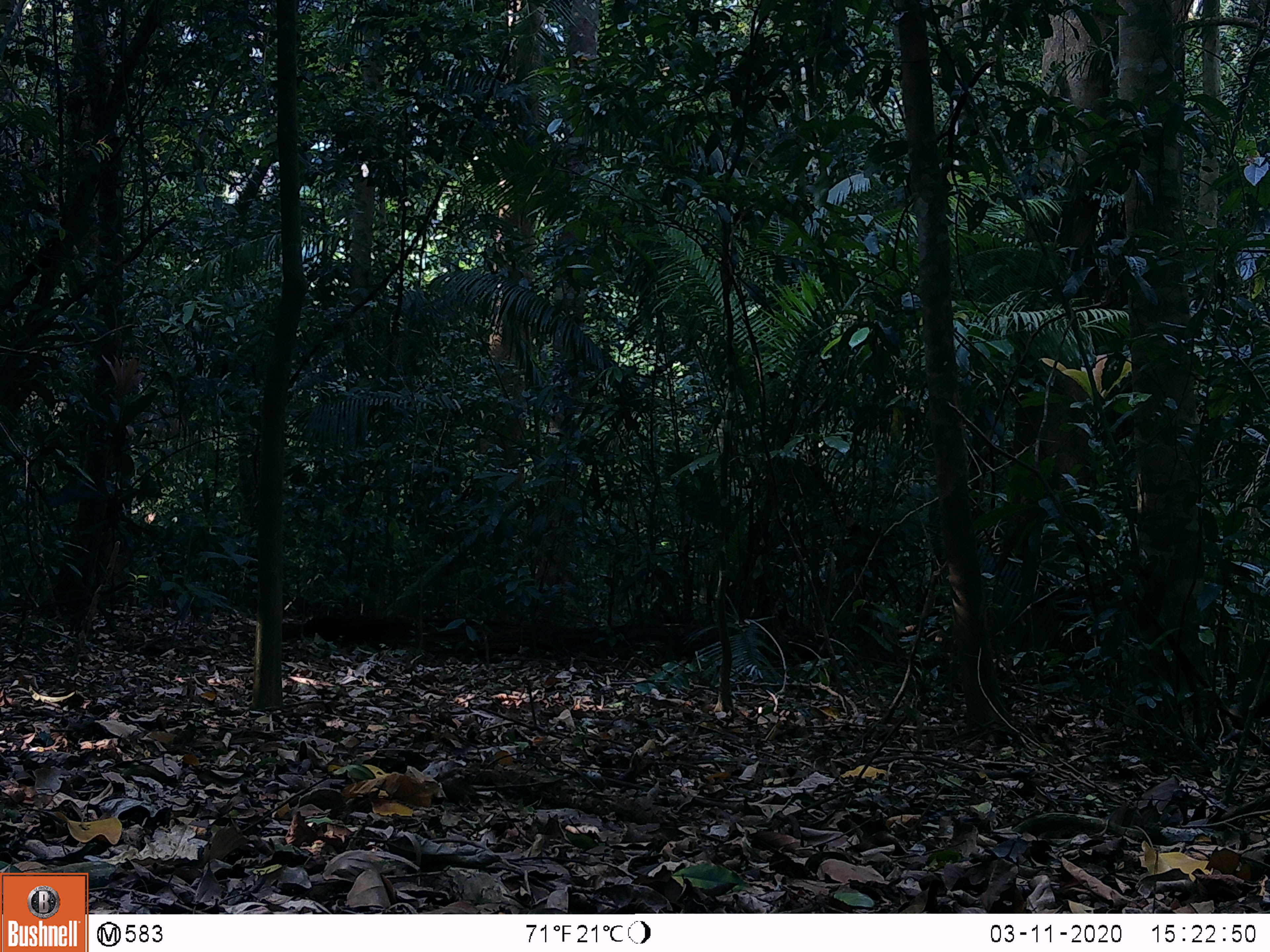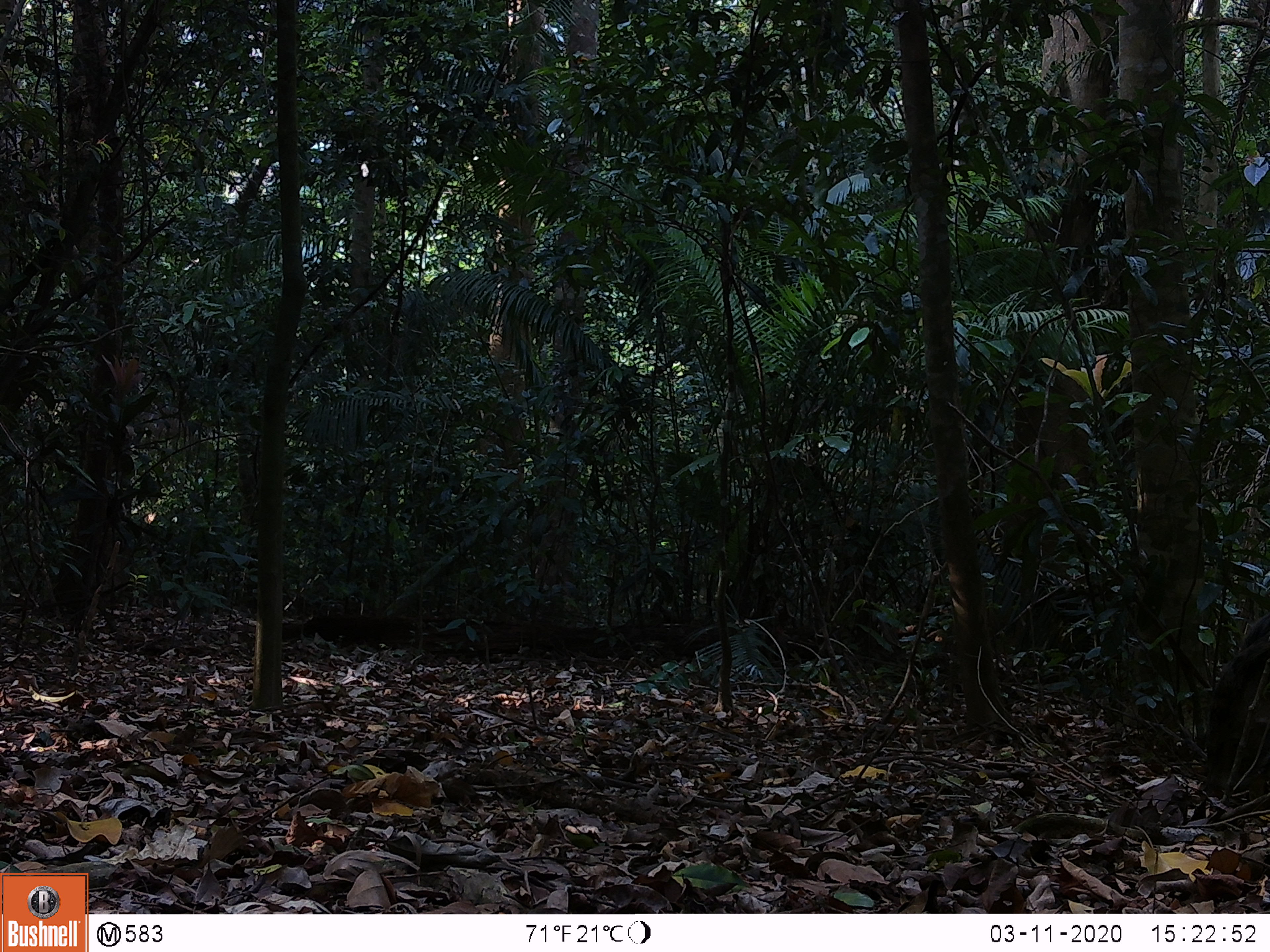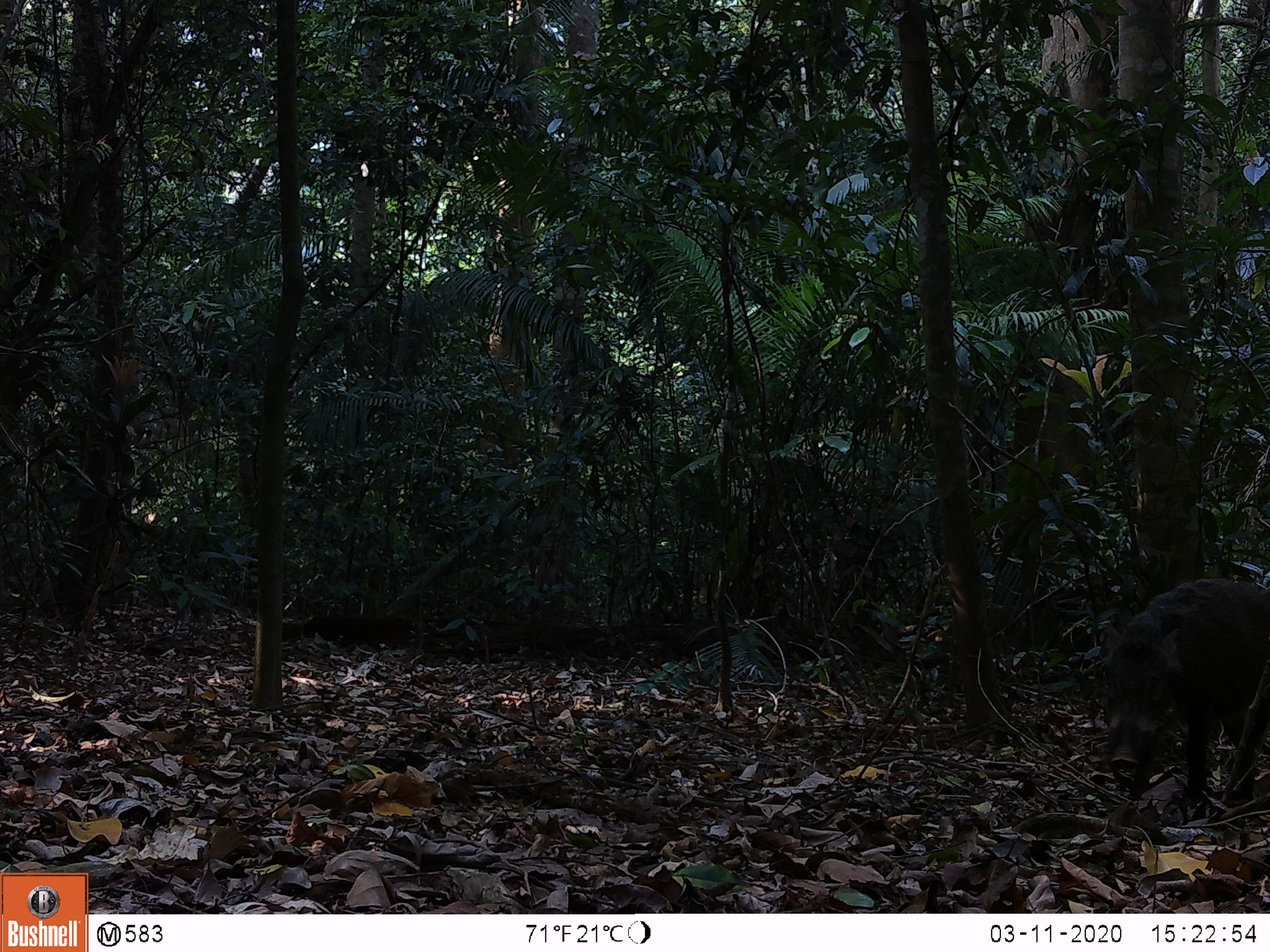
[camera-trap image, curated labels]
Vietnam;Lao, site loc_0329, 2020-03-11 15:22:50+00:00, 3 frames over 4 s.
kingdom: Animalia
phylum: Chordata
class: Mammalia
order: Artiodactyla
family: Suidae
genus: Sus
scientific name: Sus scrofa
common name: eurasian wild pig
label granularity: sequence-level